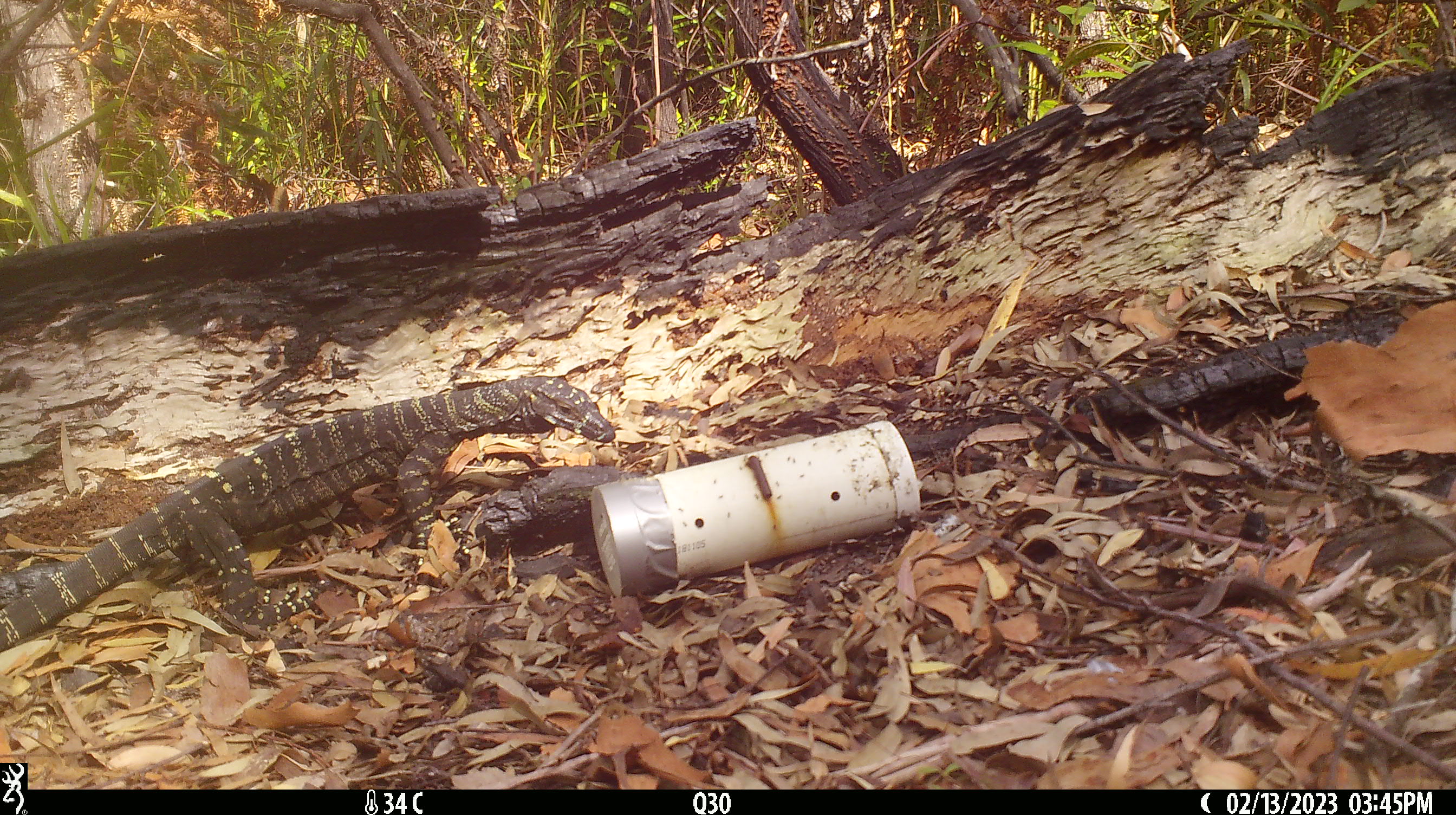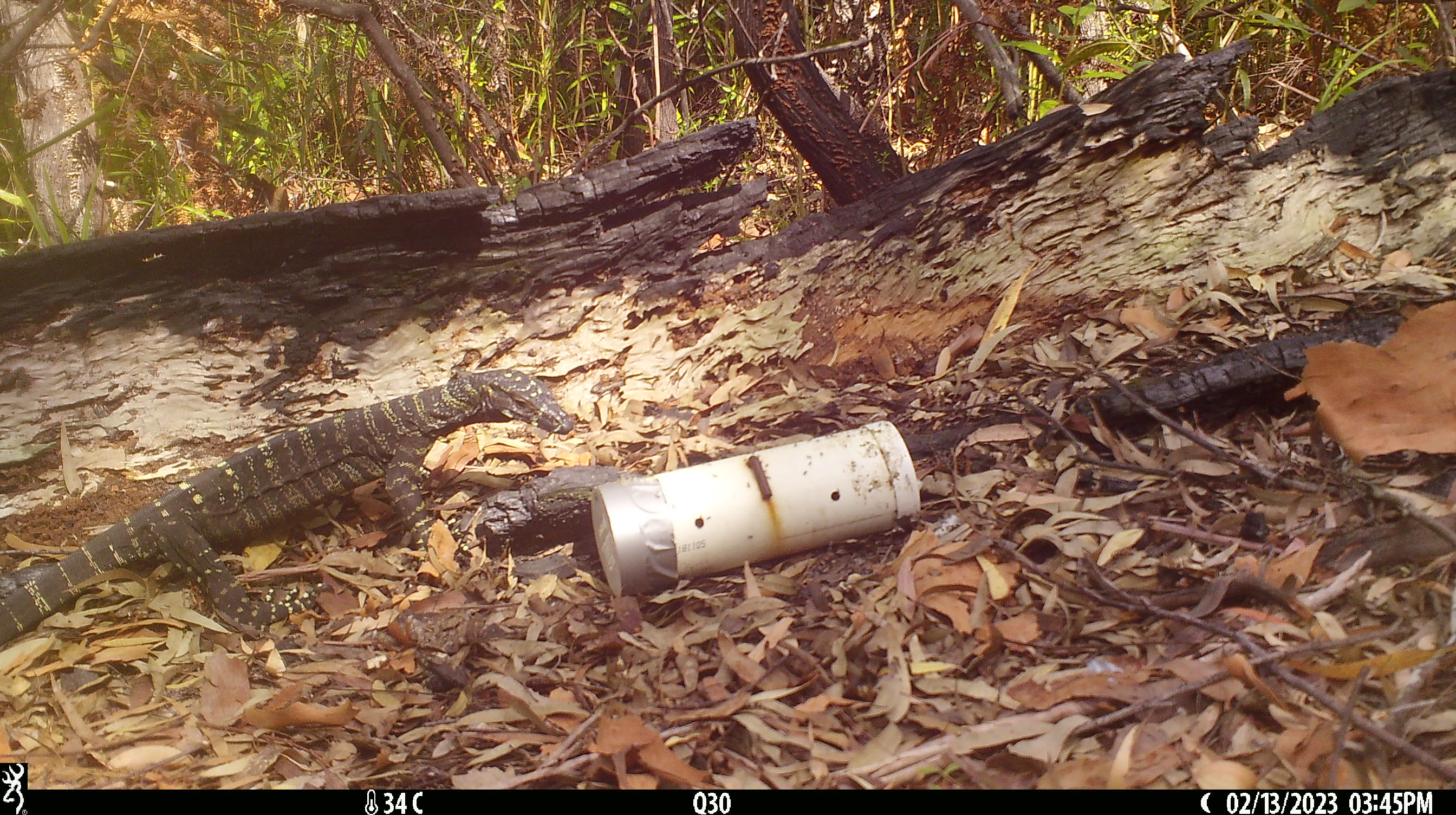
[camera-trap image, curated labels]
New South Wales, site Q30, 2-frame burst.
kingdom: Animalia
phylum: Chordata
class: Reptilia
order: Squamata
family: Varanidae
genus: Varanus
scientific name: Varanus varius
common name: lace monitor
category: goanna